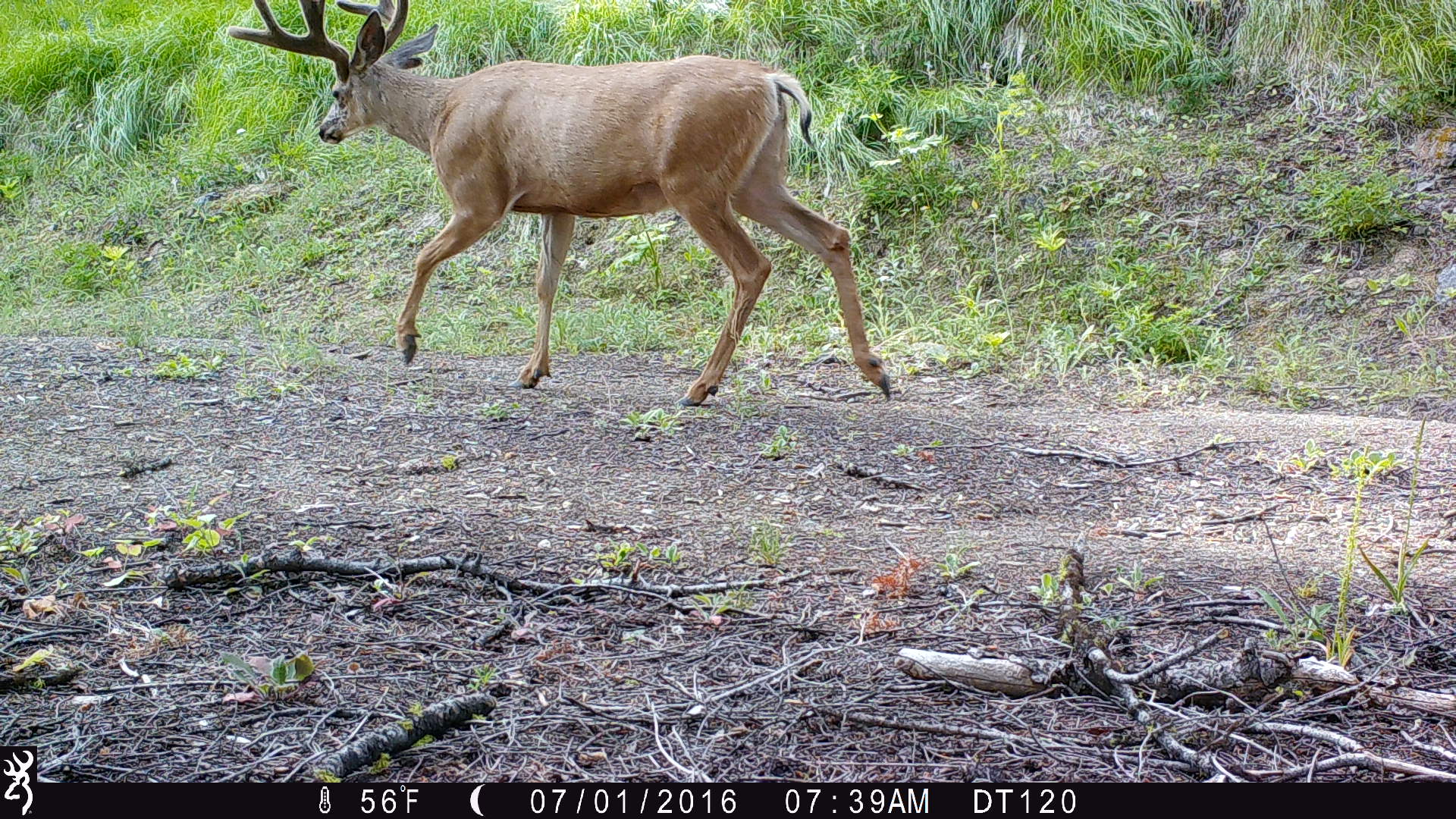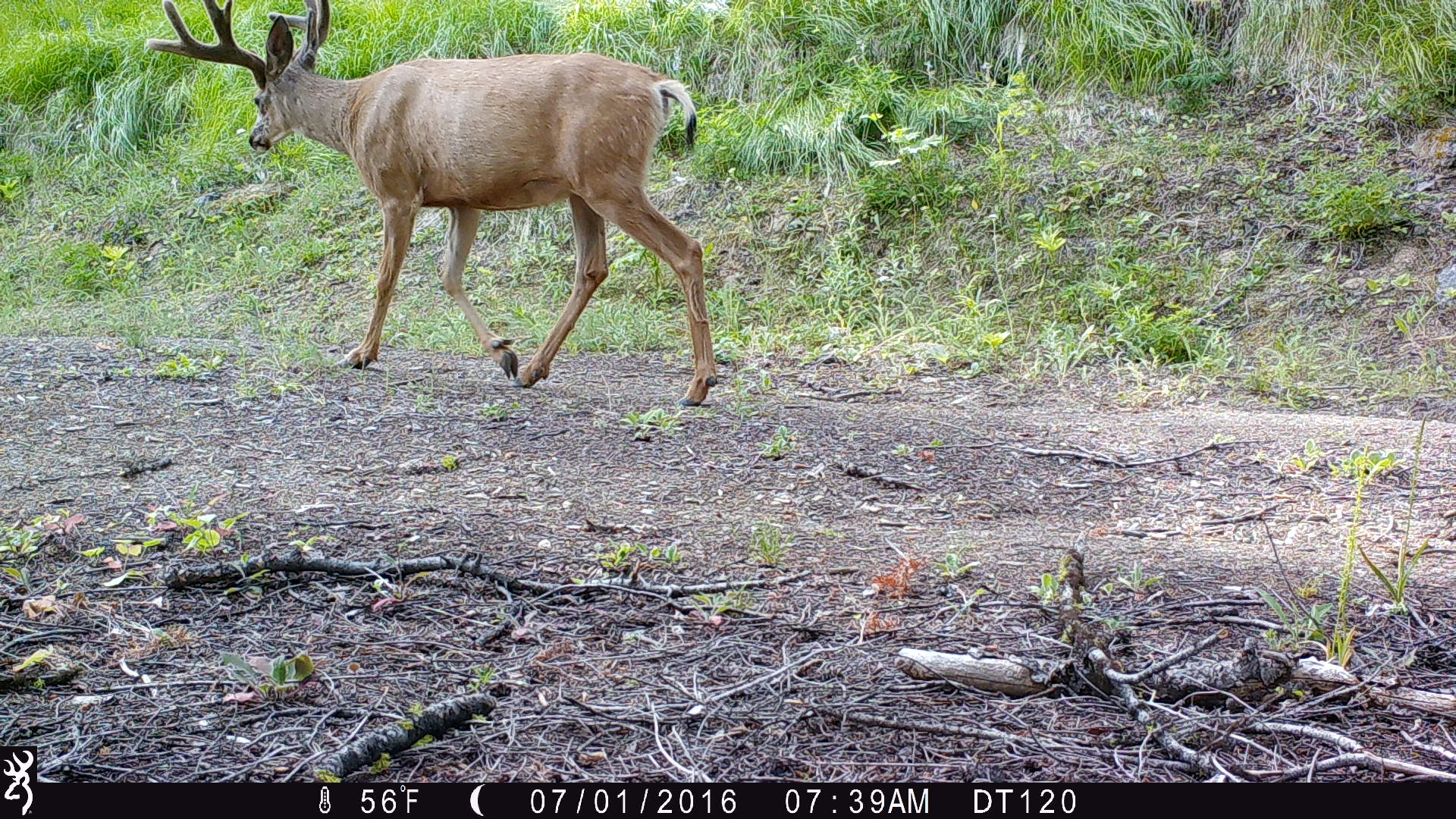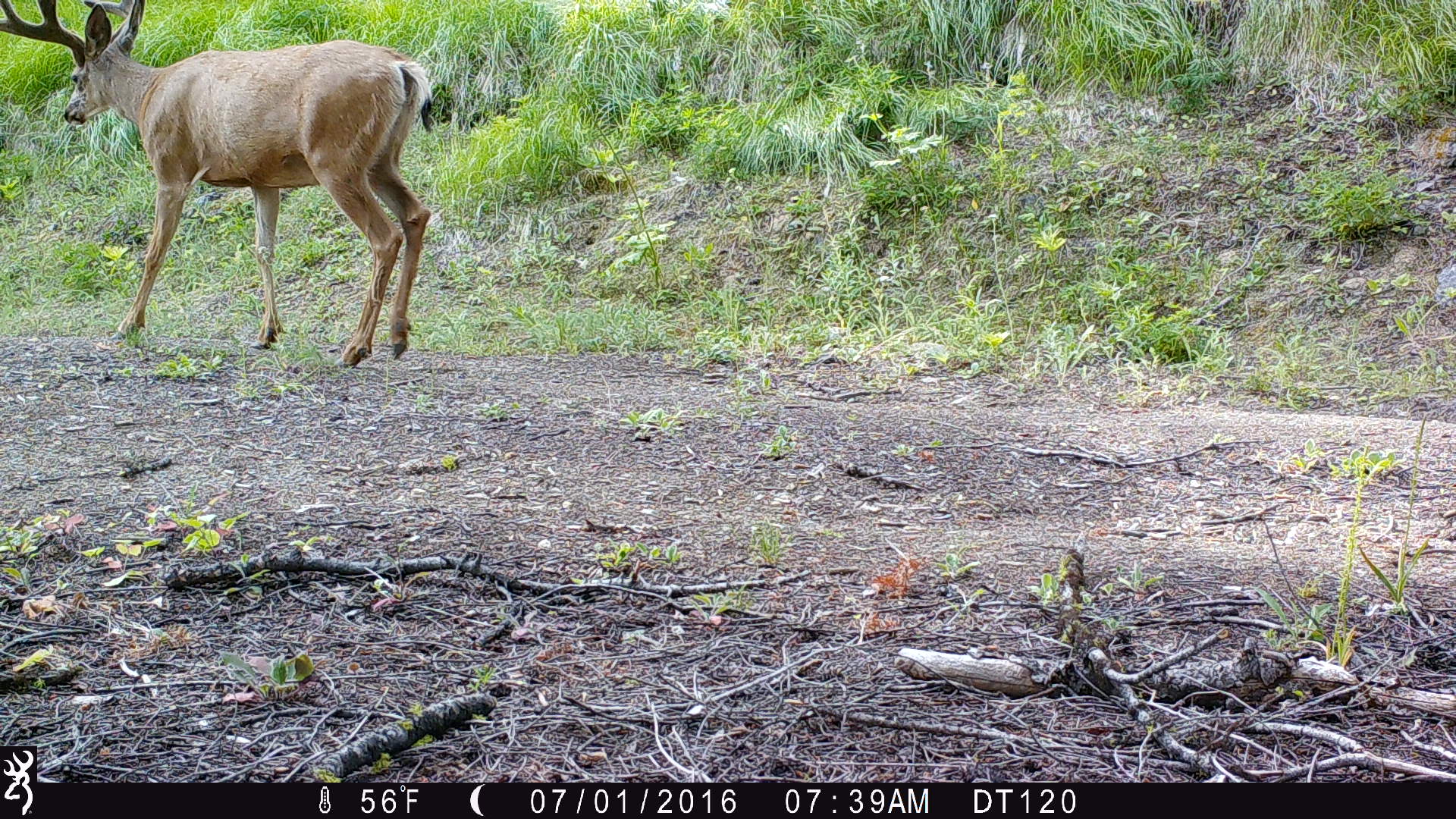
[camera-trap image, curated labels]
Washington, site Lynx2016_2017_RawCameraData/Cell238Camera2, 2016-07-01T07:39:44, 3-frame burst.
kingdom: Animalia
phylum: Chordata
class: Mammalia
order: Artiodactyla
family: Cervidae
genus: Odocoileus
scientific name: Odocoileus hemionus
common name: mule deer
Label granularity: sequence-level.